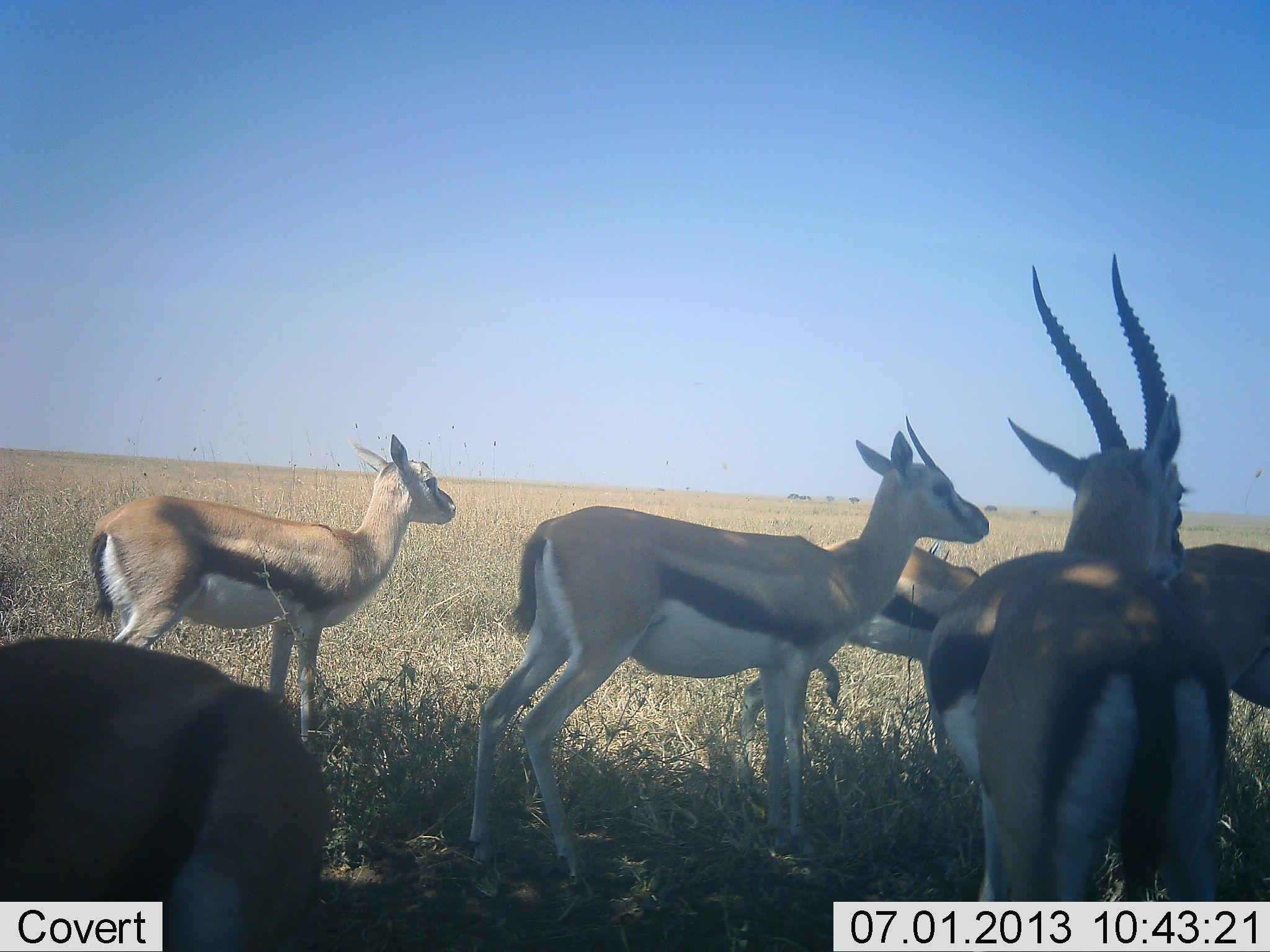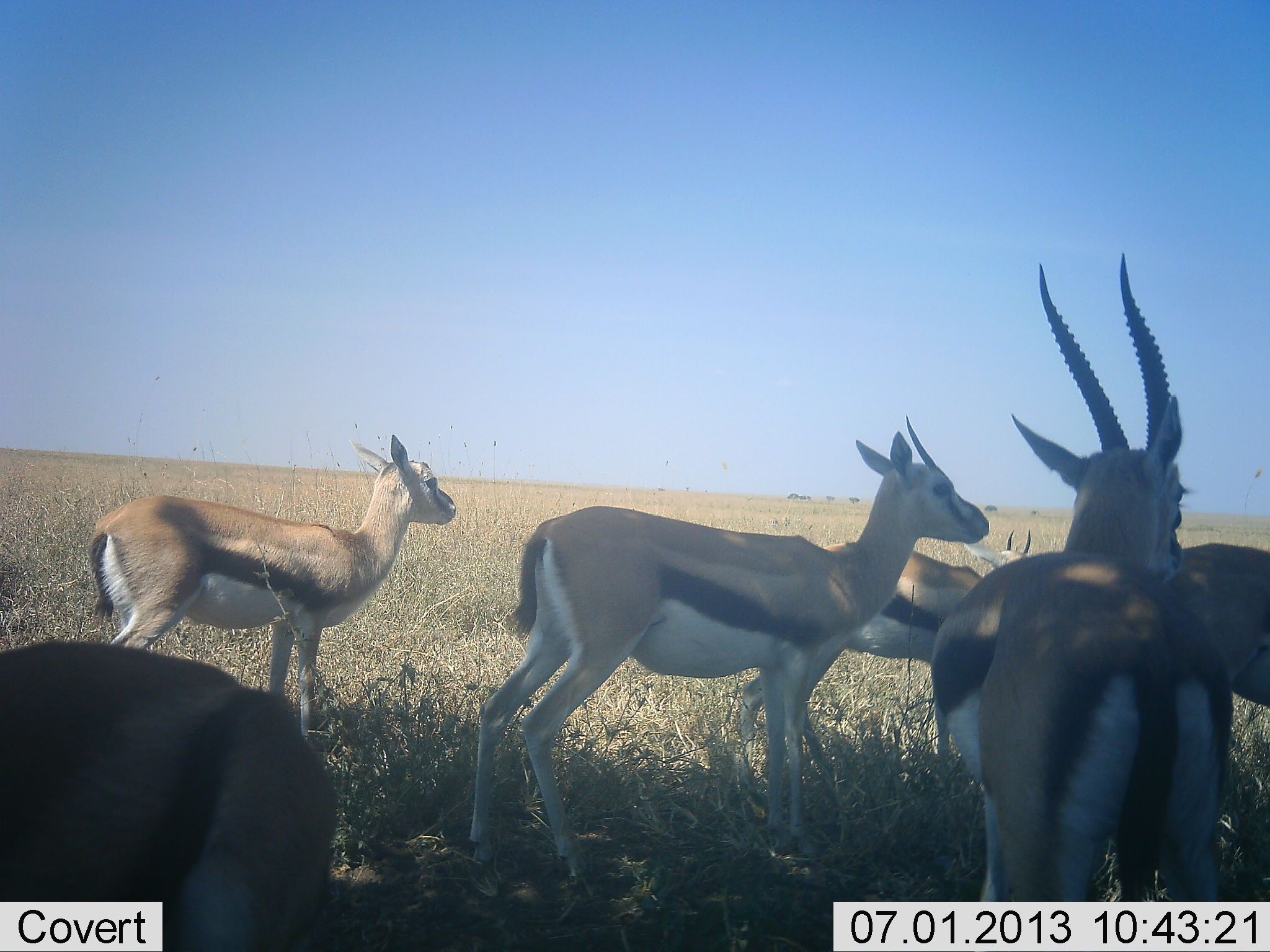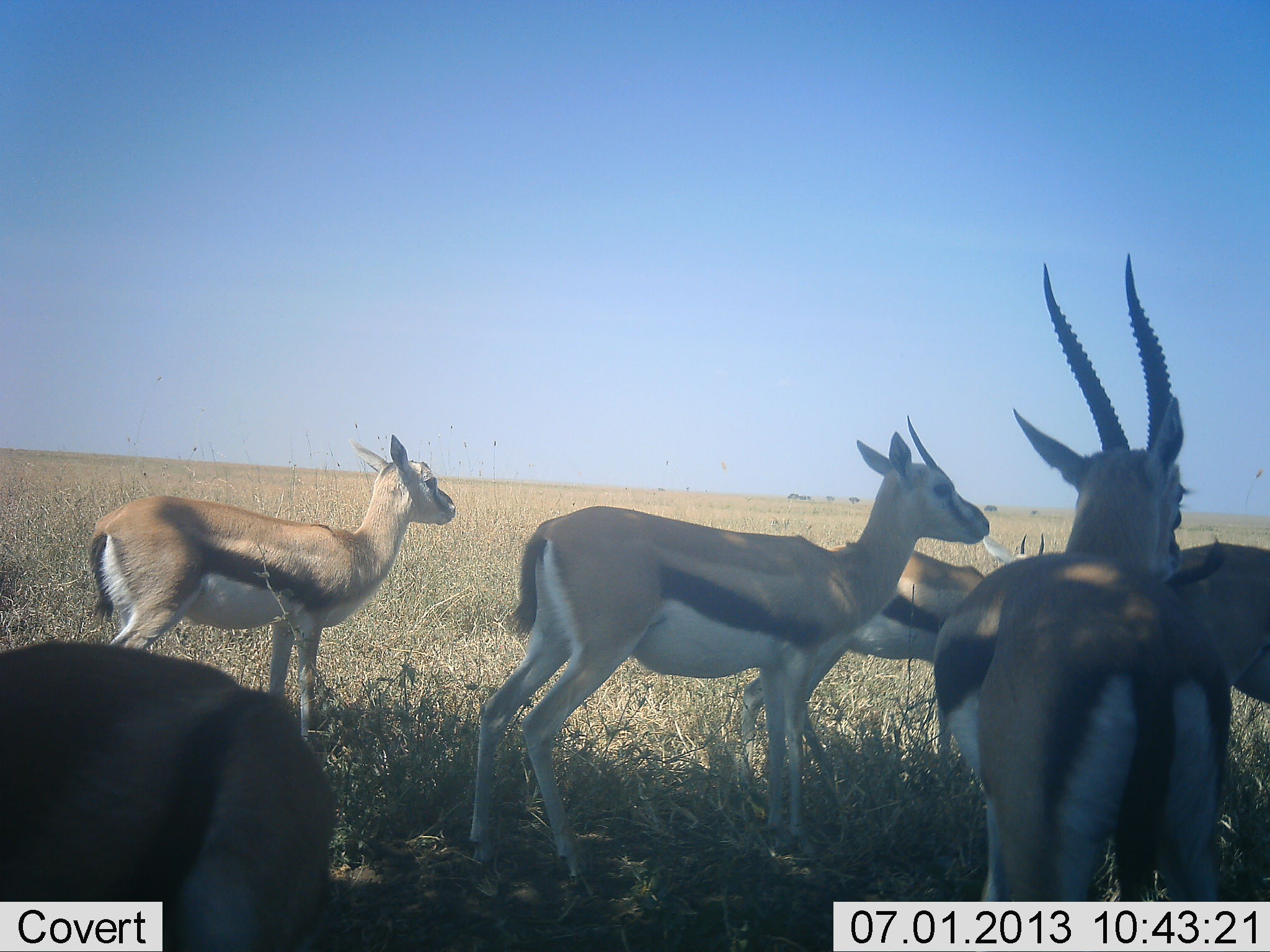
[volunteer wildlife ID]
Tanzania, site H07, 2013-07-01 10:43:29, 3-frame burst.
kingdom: Animalia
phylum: Chordata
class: Mammalia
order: Artiodactyla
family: Bovidae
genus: Eudorcas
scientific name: Eudorcas thomsonii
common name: thomson's gazelle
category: gazellethomsons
Gazellethomsons (thomson's gazelle) (Eudorcas thomsonii), count 6. Behavior (volunteer vote fractions): standing 100%, resting 10%, moving 10%, interacting 0%. Young present (vote fraction): 0%. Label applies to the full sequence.